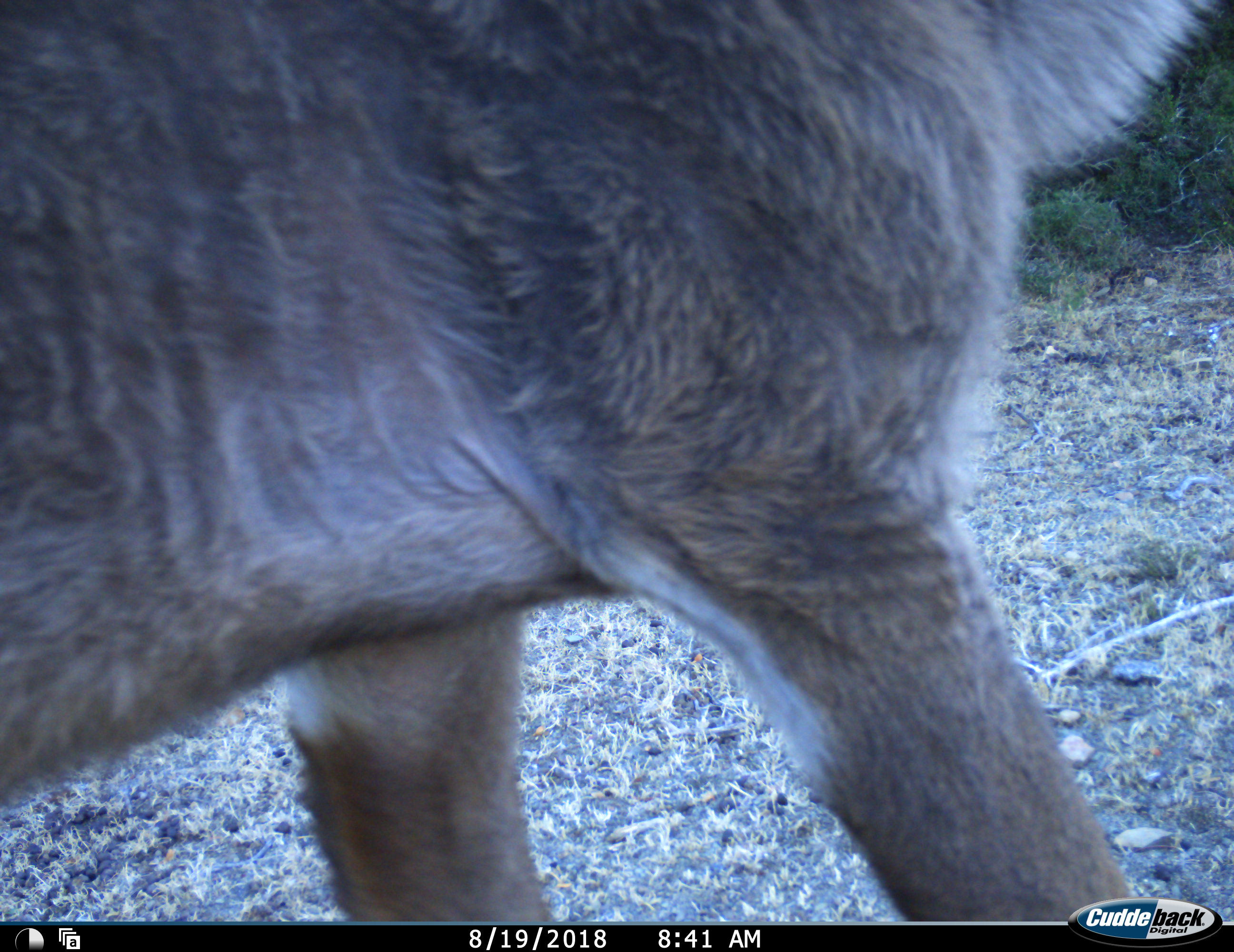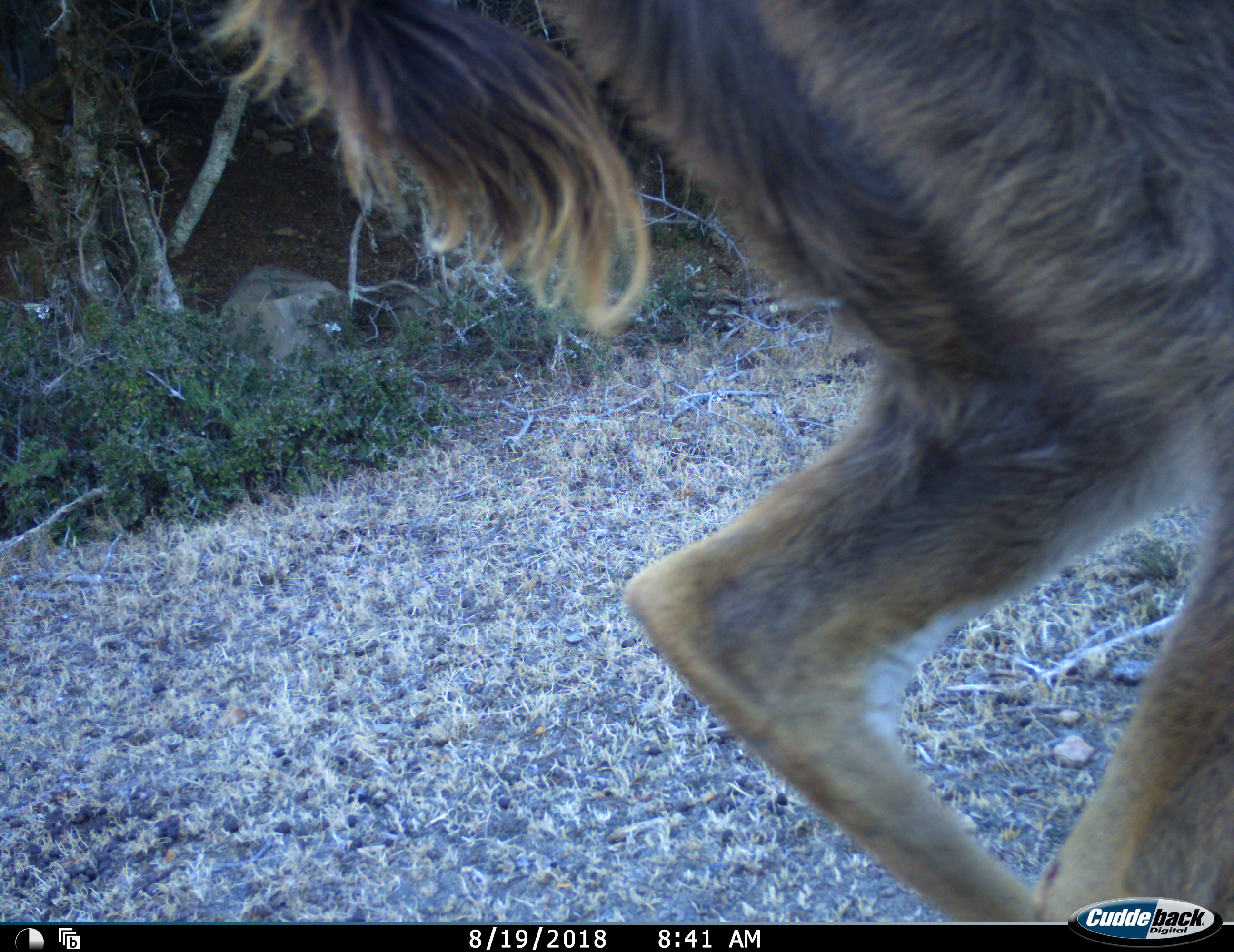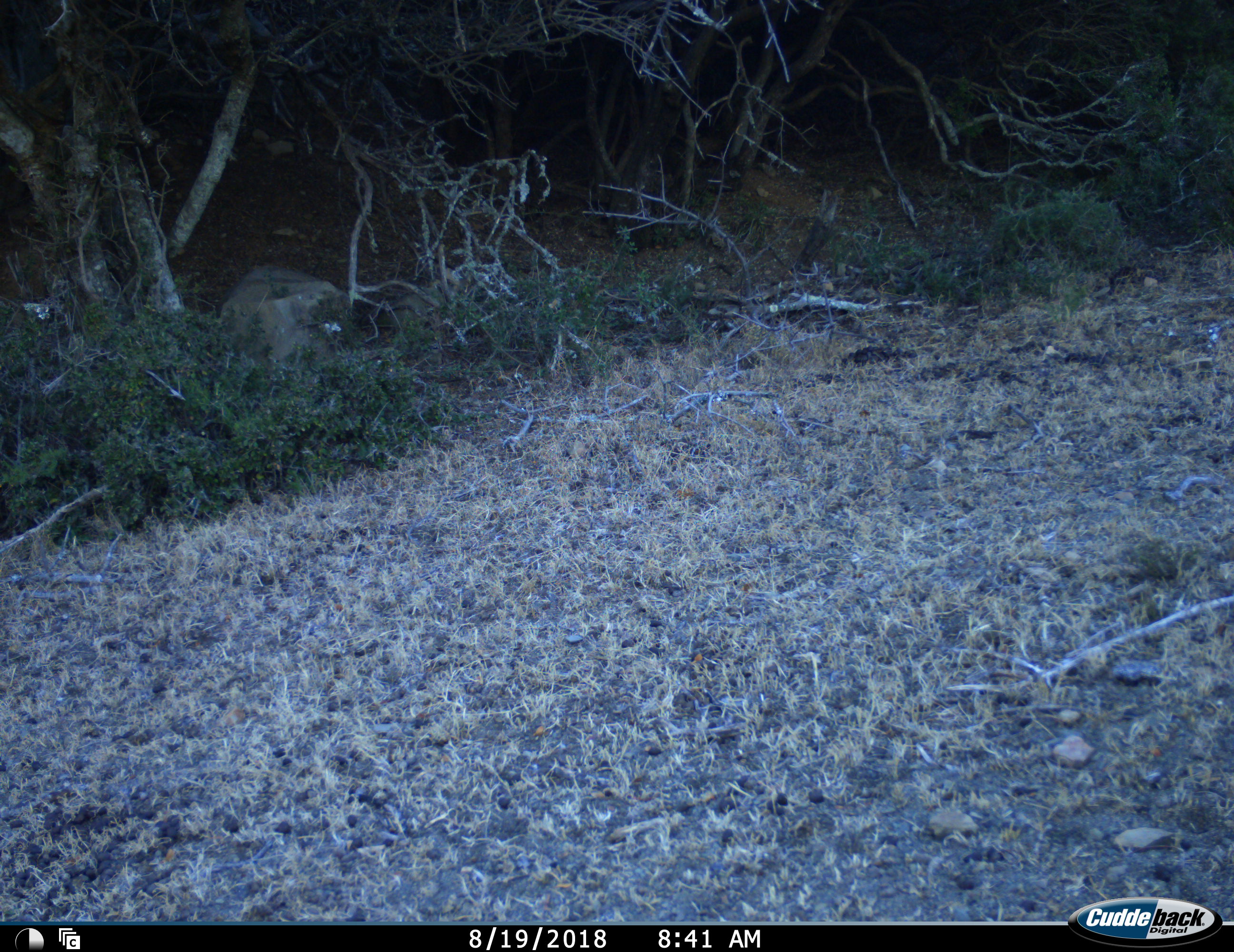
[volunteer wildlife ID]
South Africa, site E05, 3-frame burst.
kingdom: Animalia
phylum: Chordata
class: Mammalia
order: Artiodactyla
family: Bovidae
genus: Tragelaphus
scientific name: Tragelaphus strepsiceros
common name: greater kudu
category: kudu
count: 1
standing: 0%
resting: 0%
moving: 100%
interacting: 0%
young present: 0%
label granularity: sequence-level